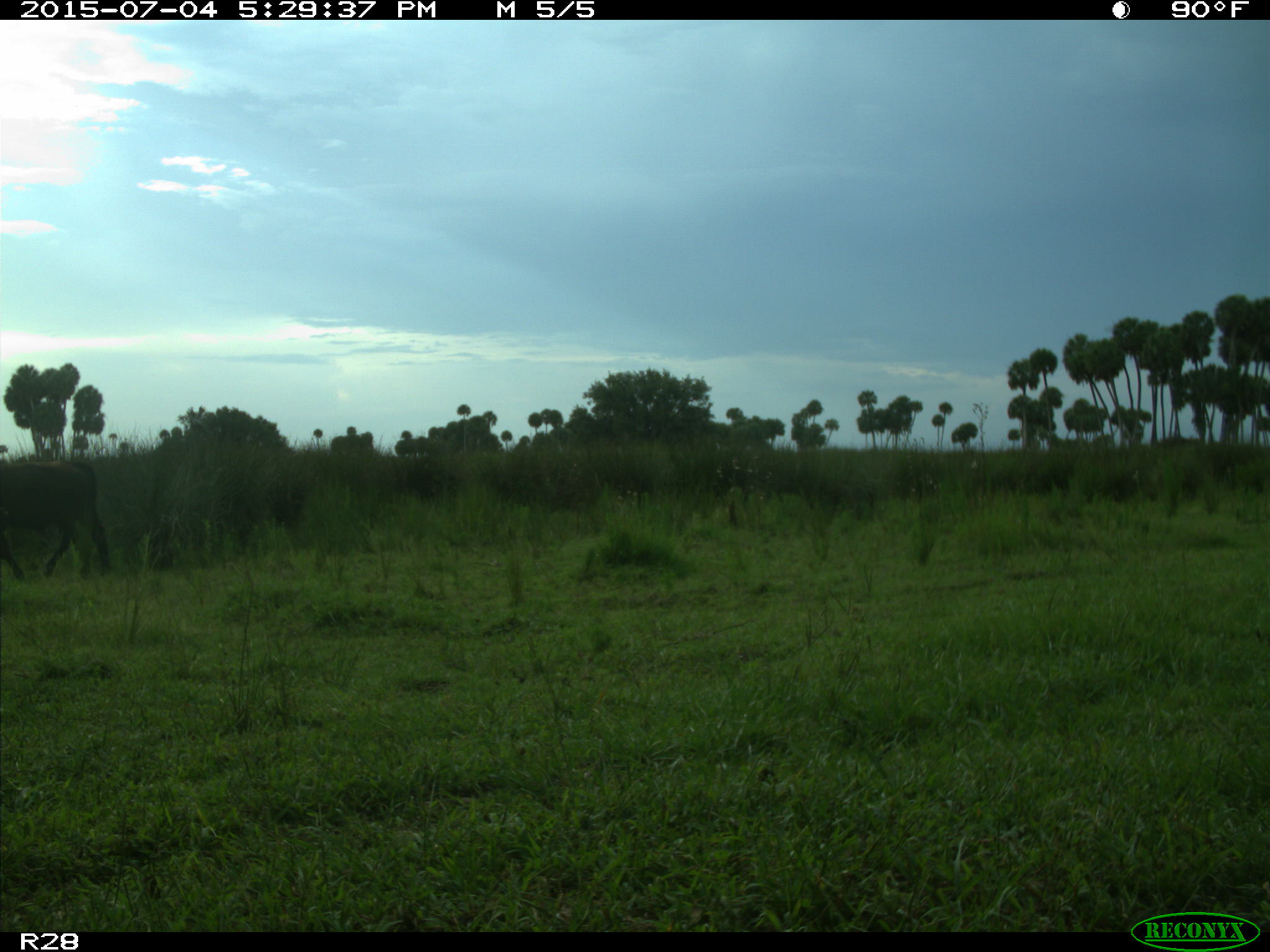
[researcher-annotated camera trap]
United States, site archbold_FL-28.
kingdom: Animalia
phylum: Chordata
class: Mammalia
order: Artiodactyla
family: Bovidae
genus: Bos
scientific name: Bos taurus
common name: domestic cow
Bos taurus (domestic cow).